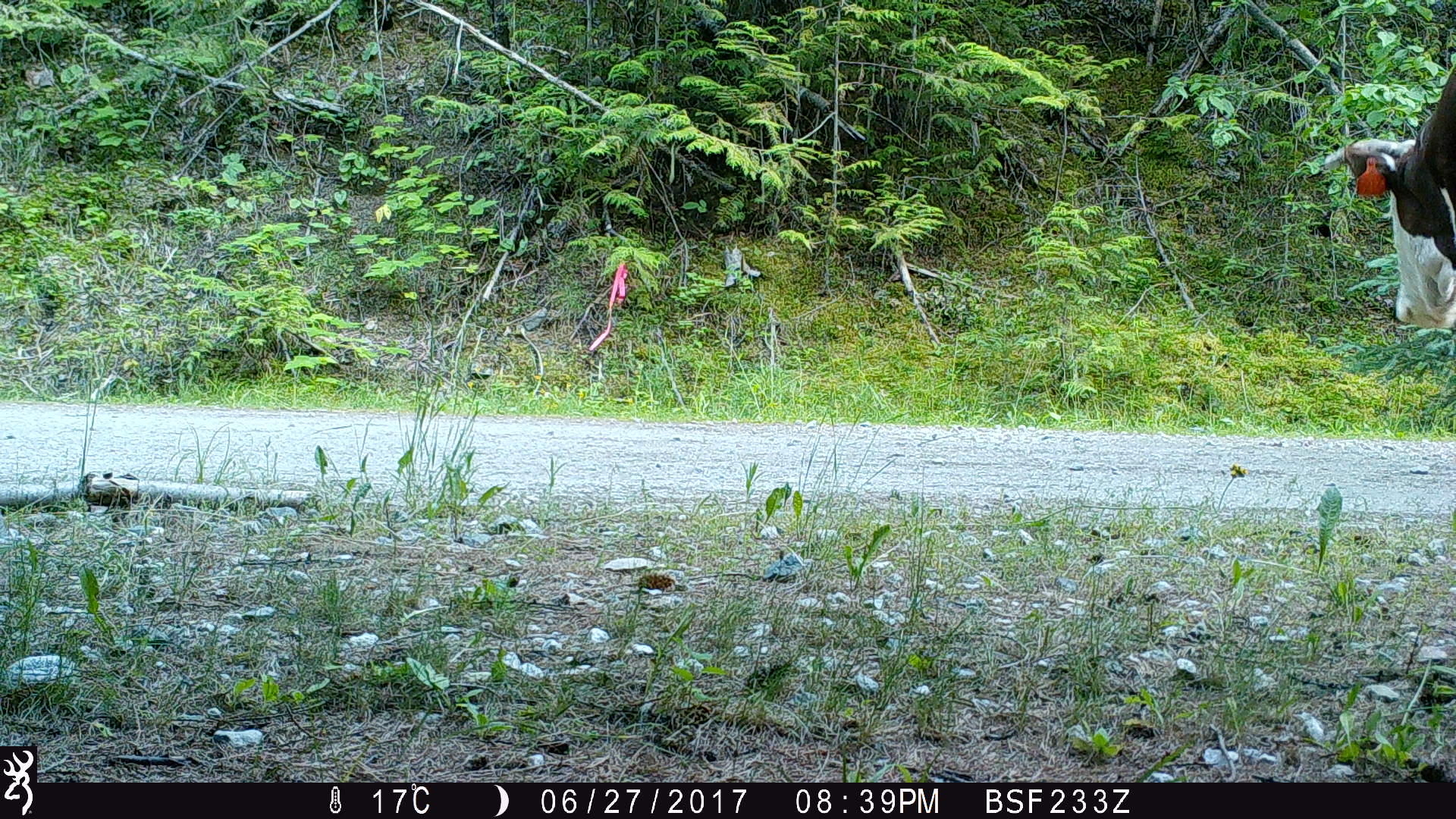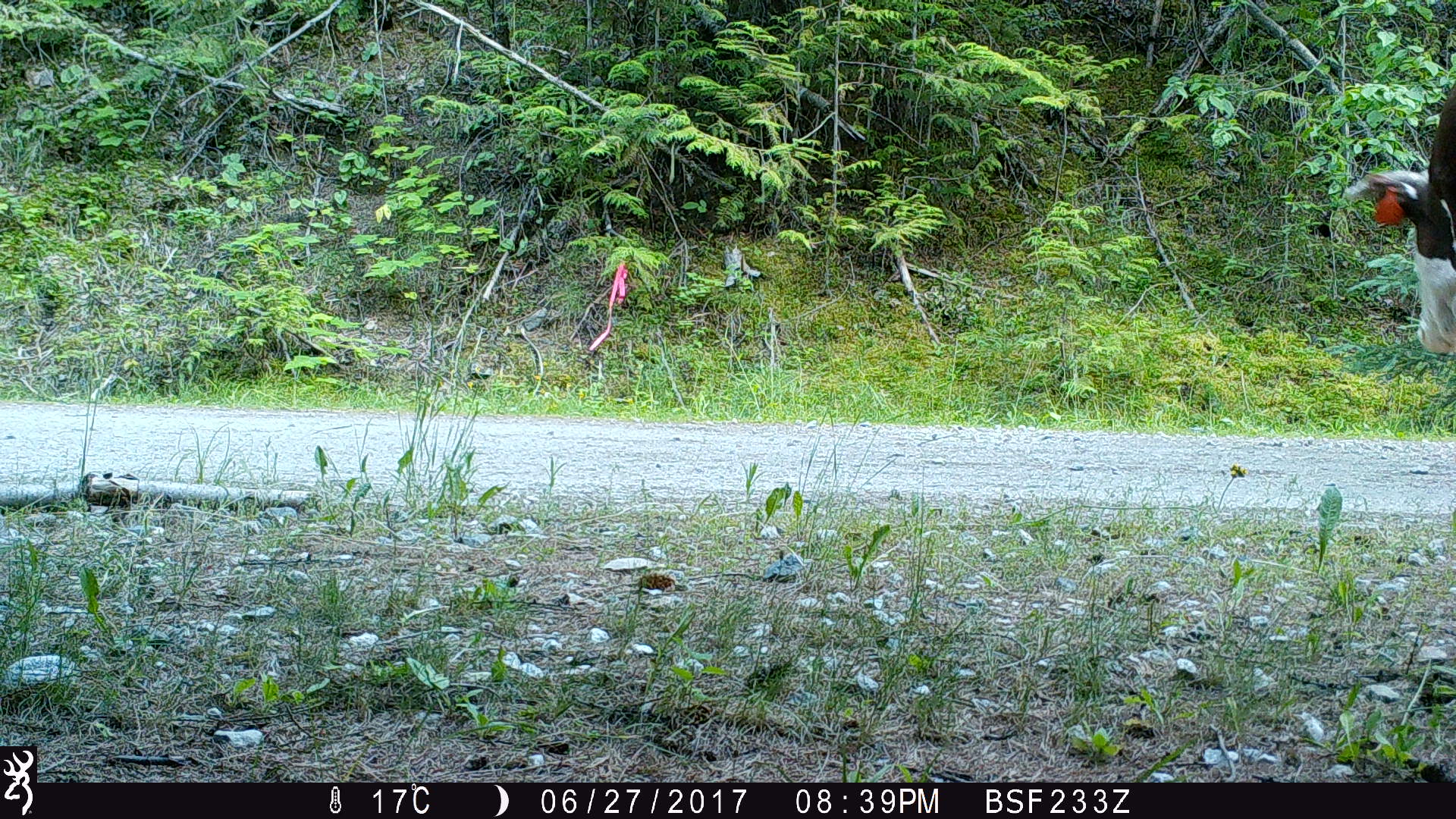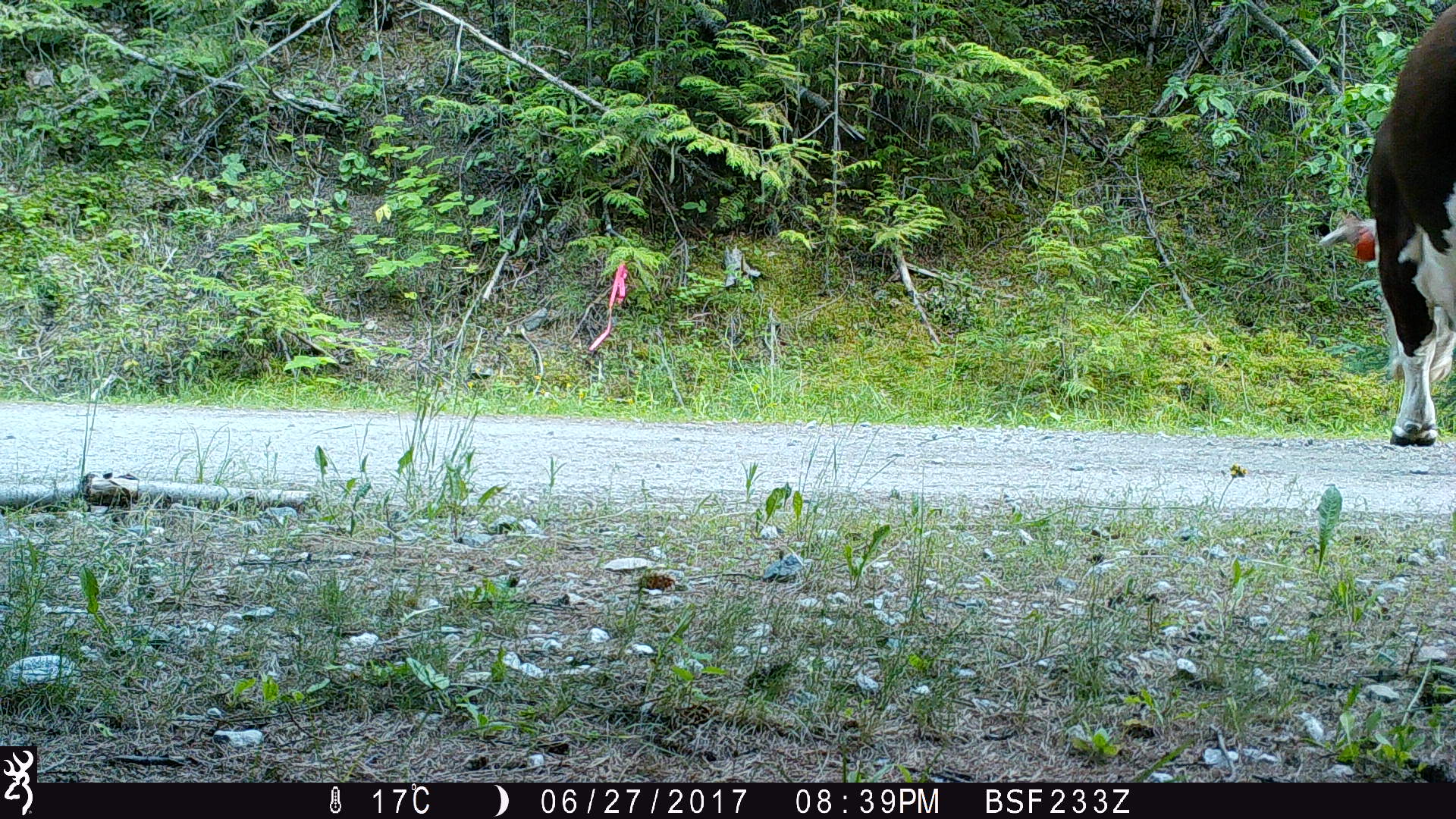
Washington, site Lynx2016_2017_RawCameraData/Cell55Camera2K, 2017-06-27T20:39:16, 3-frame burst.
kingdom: Animalia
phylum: Chordata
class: Mammalia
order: Artiodactyla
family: Bovidae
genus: Bos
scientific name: Bos taurus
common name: domestic cattle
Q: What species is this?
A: Domestic cattle (Bos taurus).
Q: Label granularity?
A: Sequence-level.